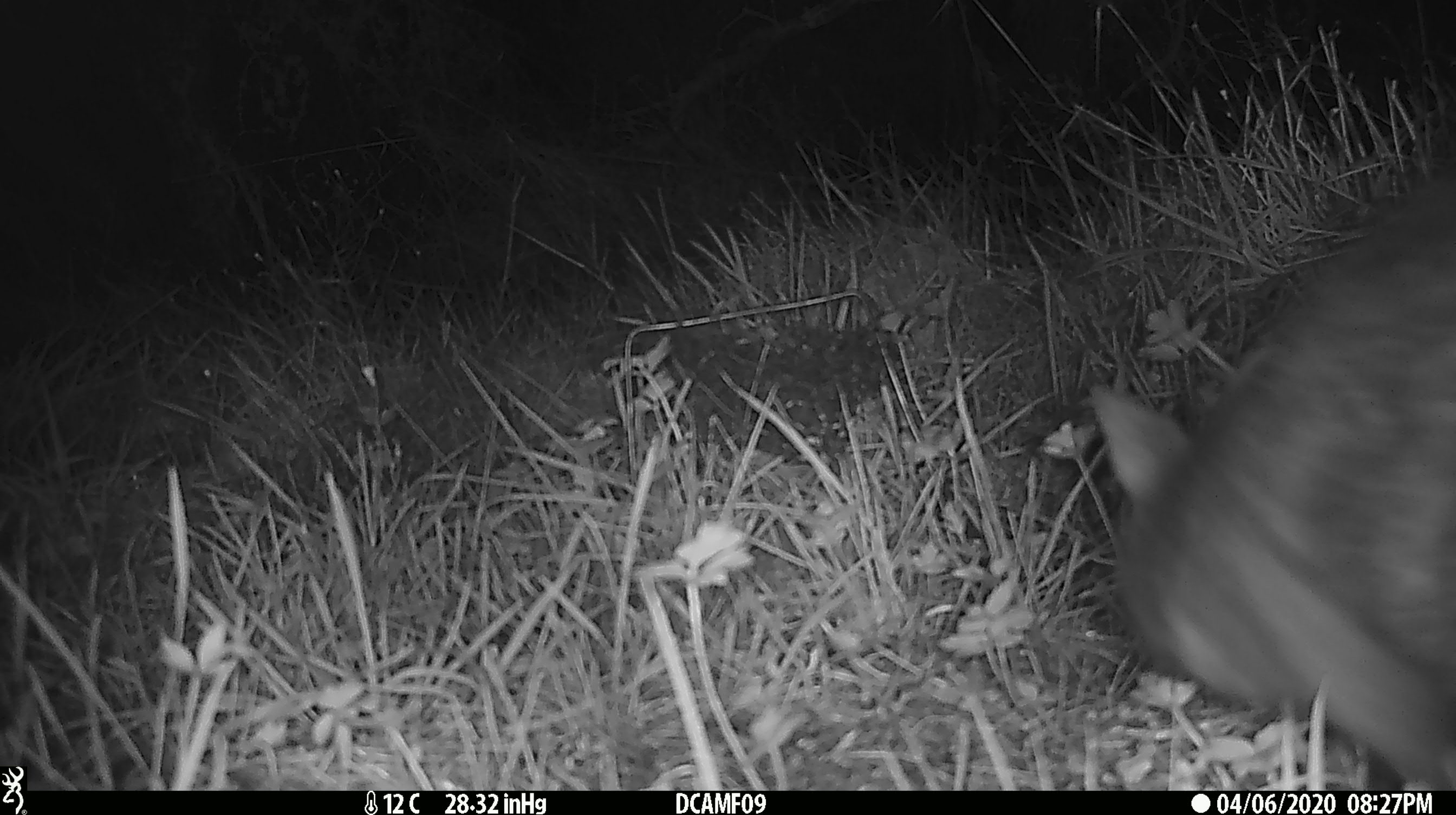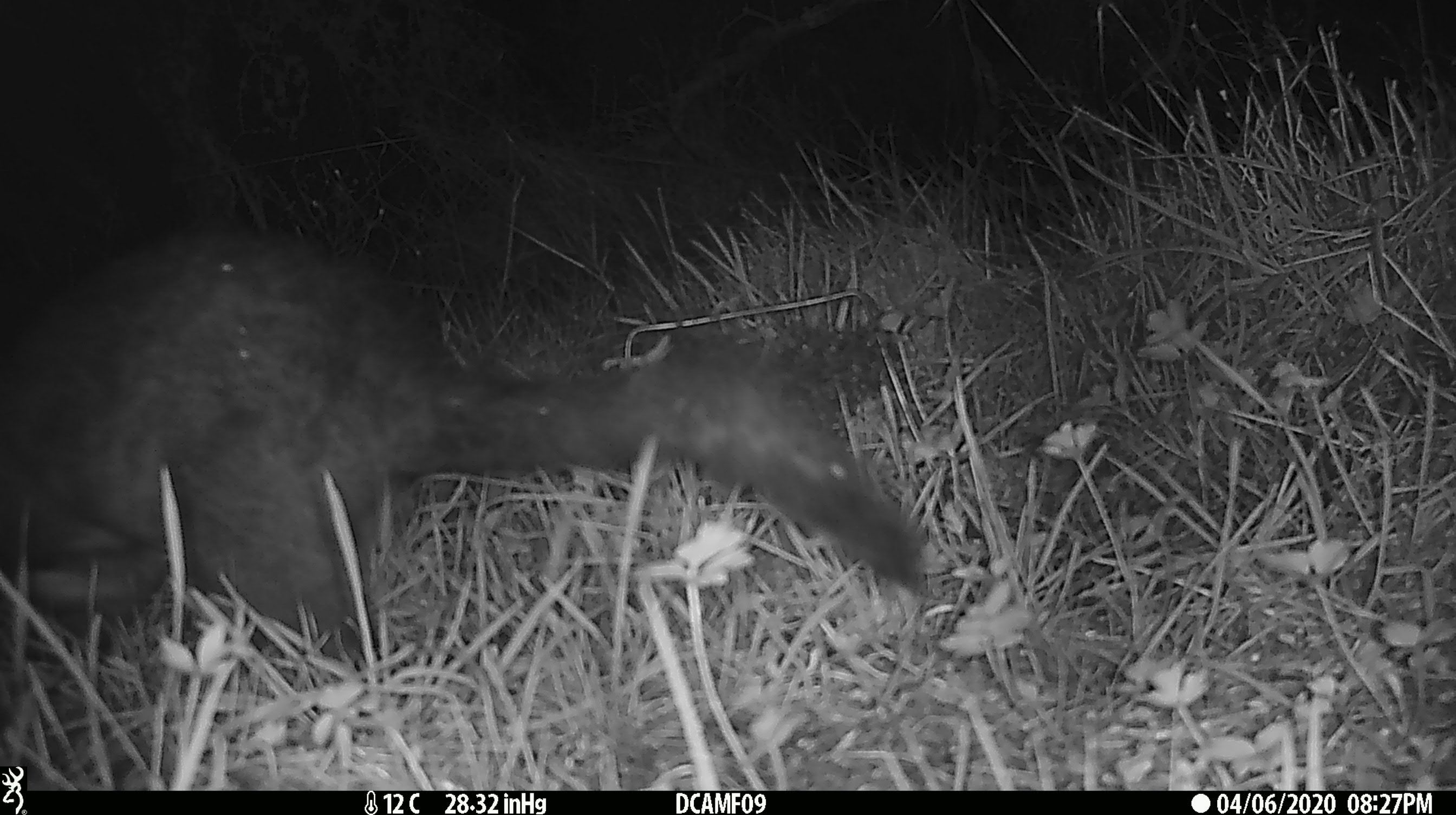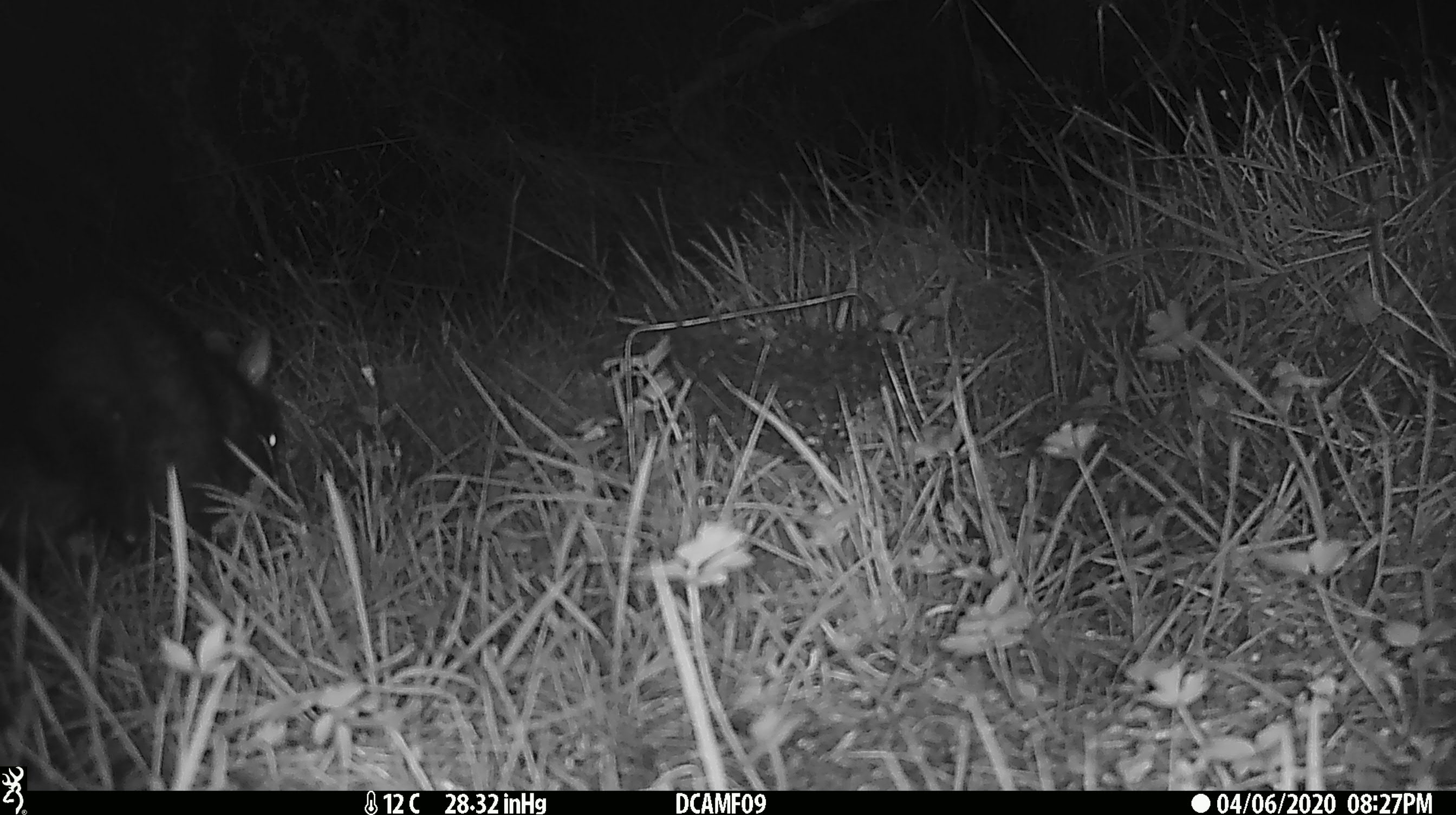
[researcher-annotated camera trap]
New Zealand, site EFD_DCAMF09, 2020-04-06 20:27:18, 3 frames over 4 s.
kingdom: Animalia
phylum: Chordata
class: Mammalia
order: Diprotodontia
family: Phalangeridae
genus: Trichosurus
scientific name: Trichosurus vulpecula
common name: common brushtail possum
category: possum